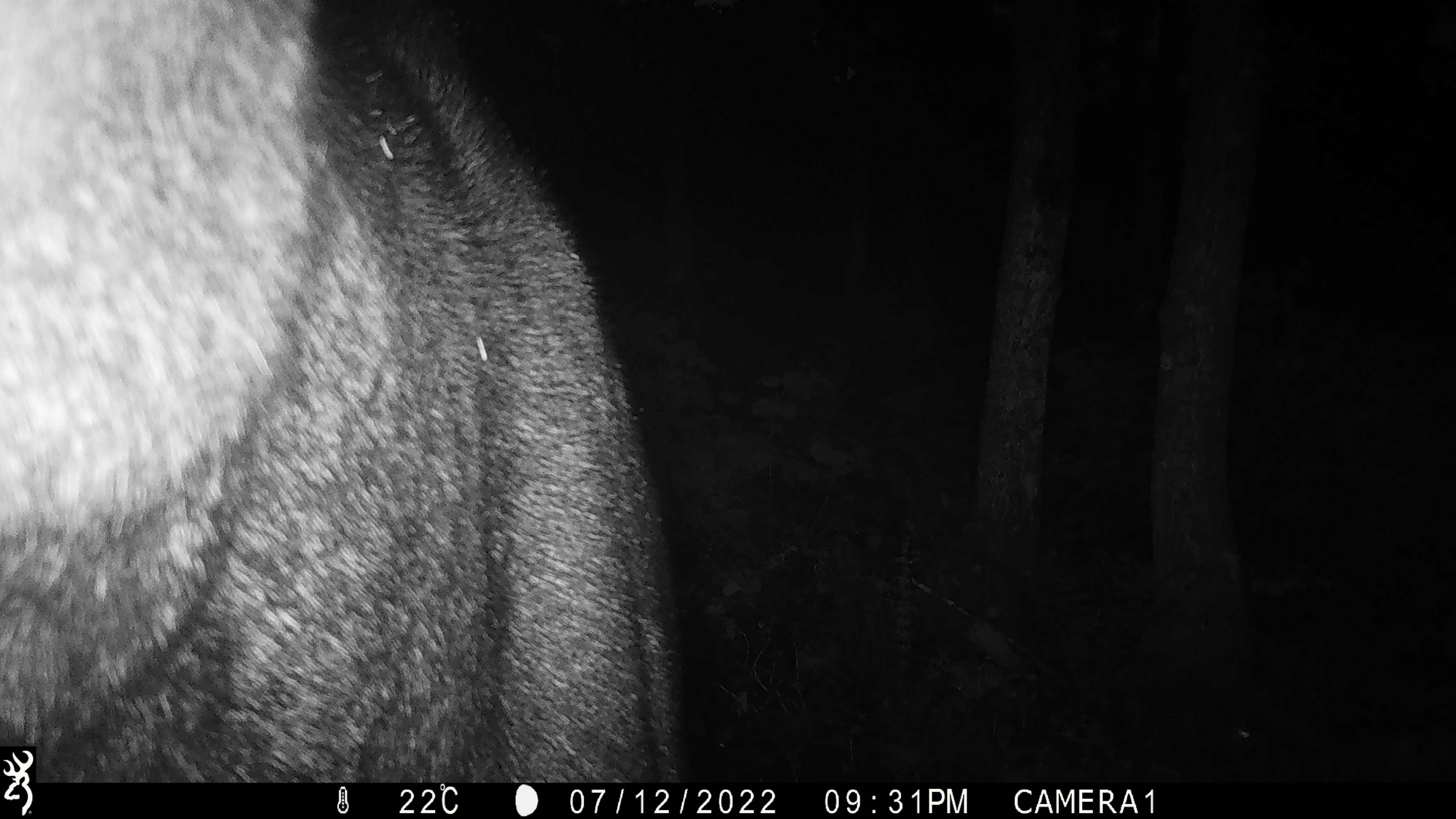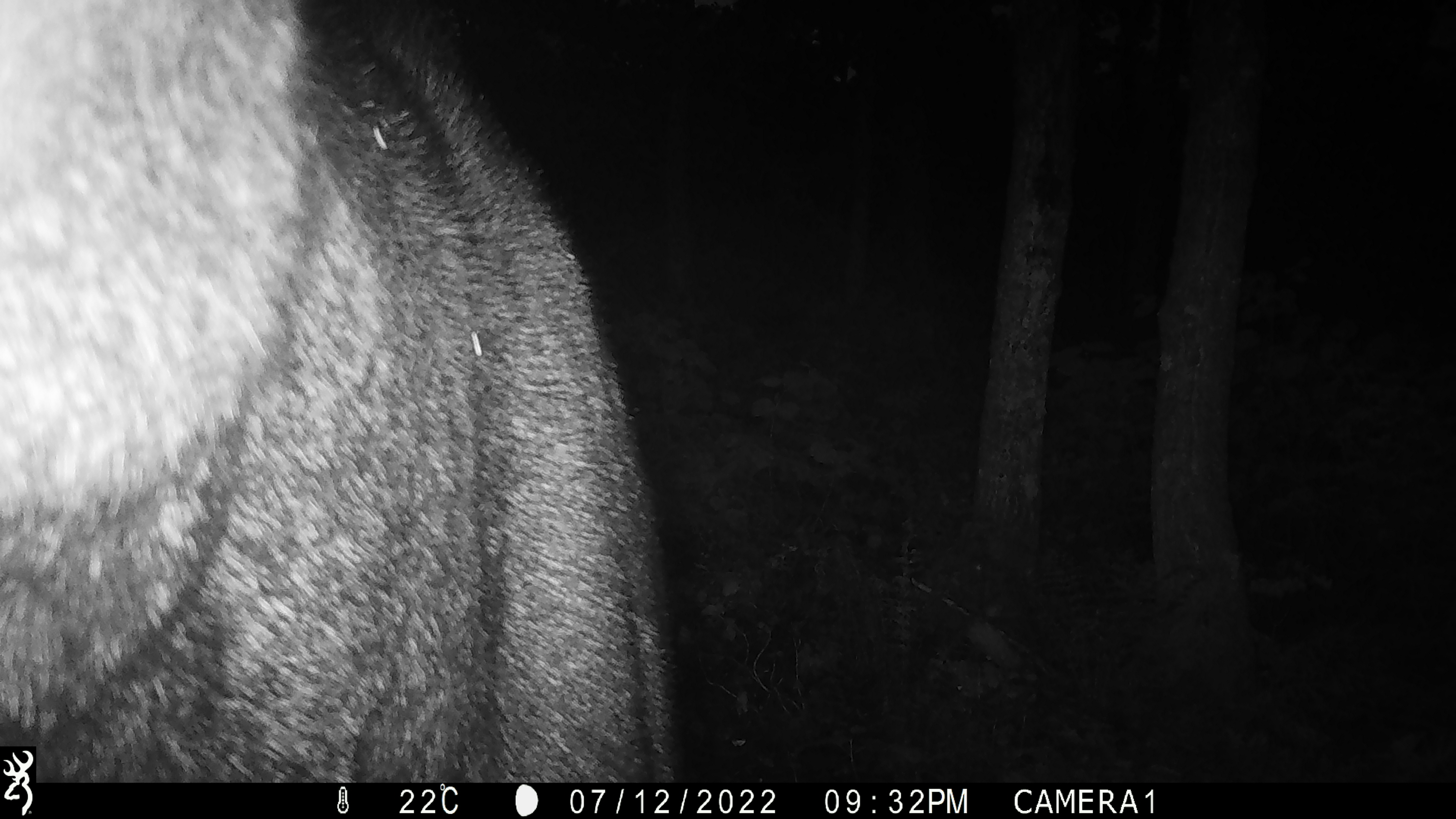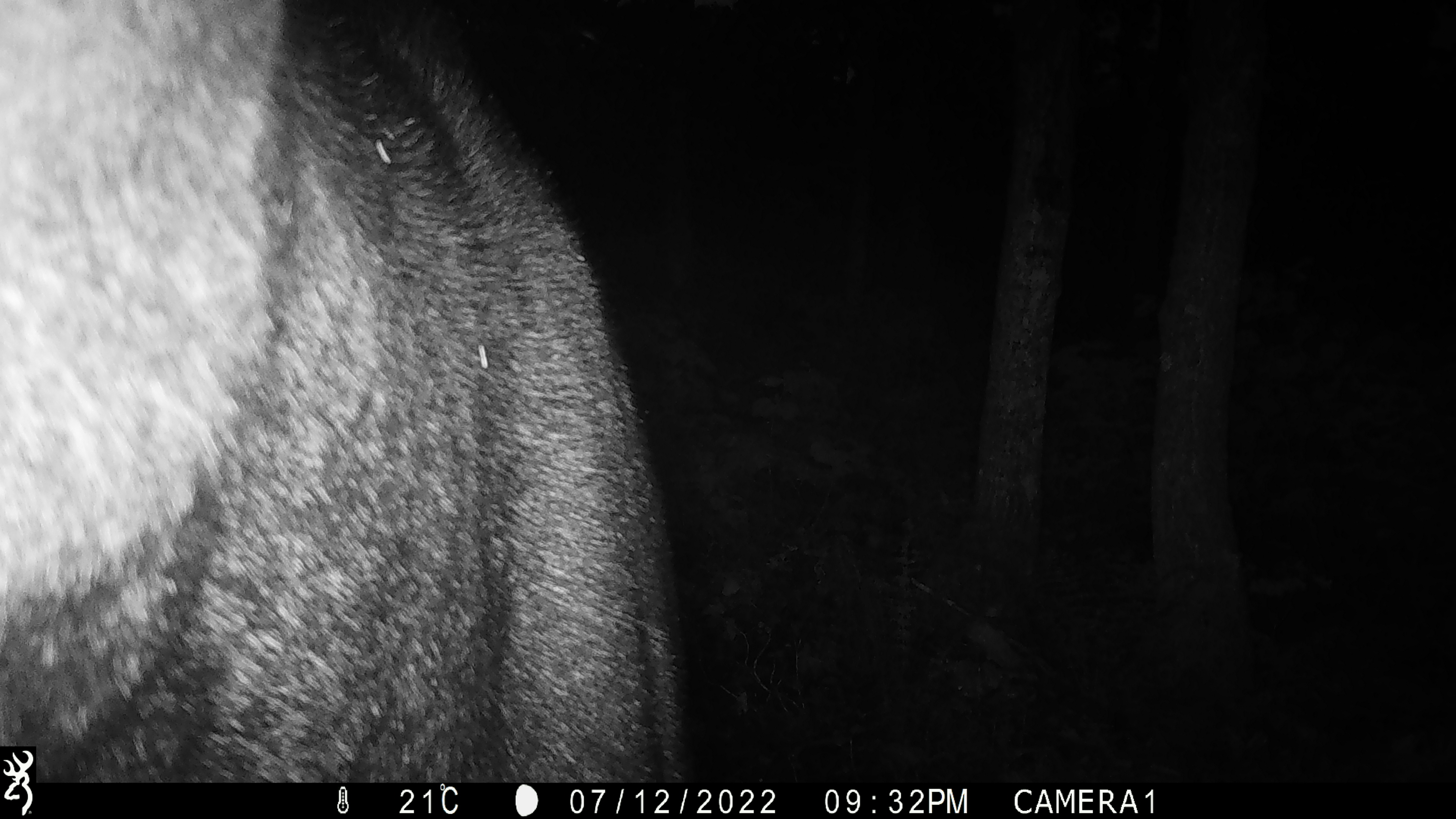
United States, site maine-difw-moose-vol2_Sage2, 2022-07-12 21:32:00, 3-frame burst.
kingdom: Animalia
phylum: Chordata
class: Mammalia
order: Artiodactyla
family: Cervidae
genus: Alces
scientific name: Alces alces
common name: moose